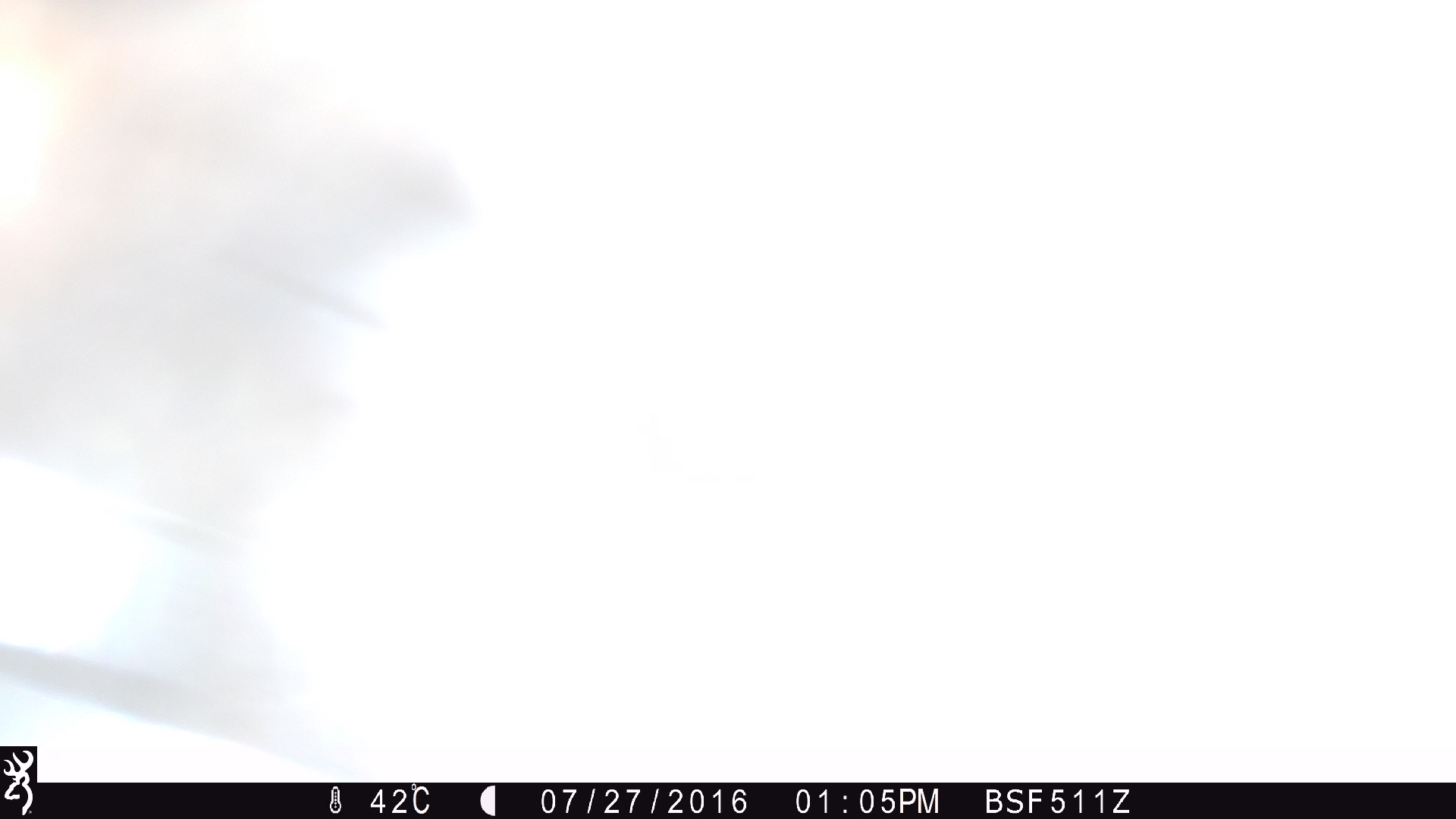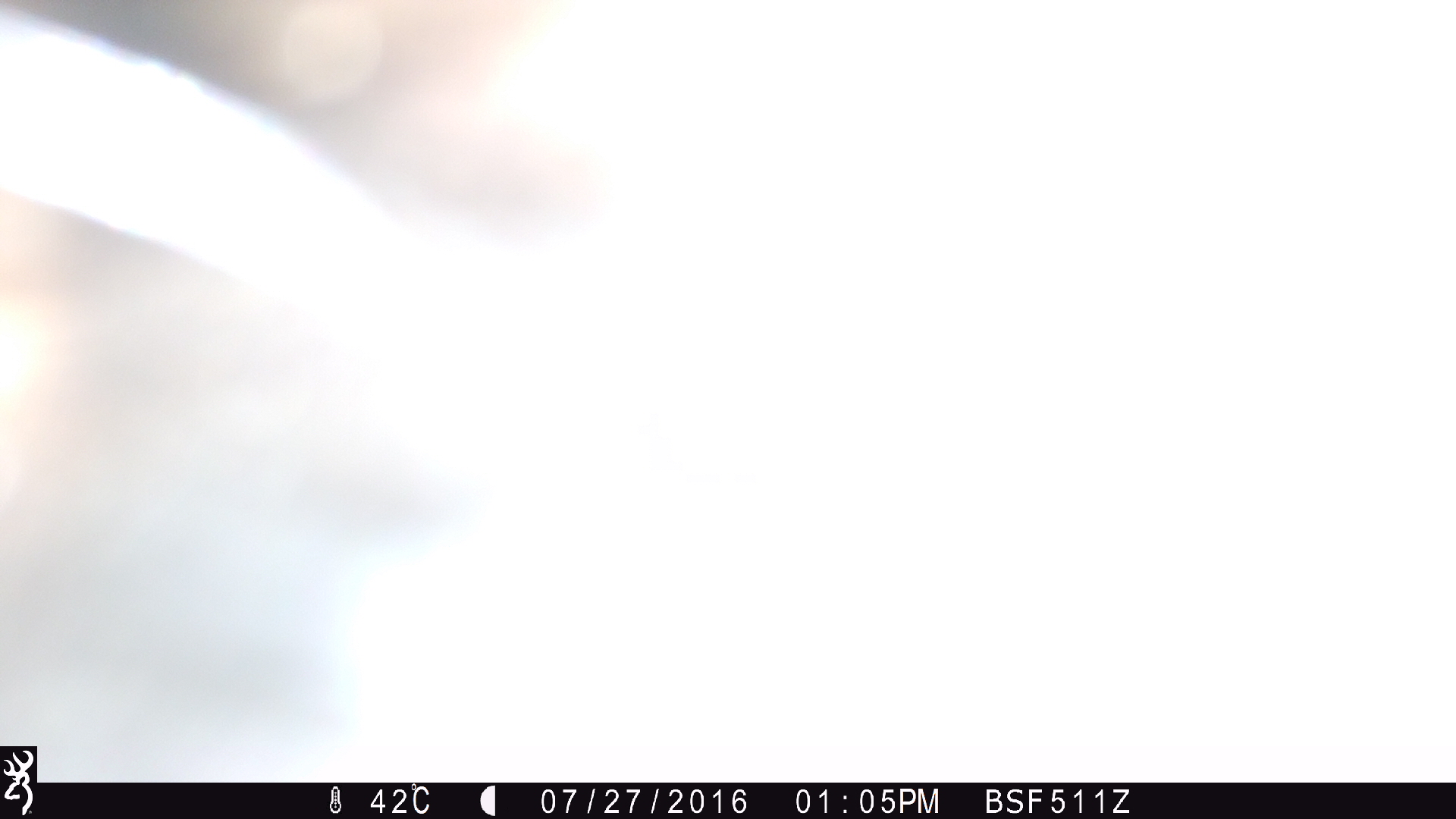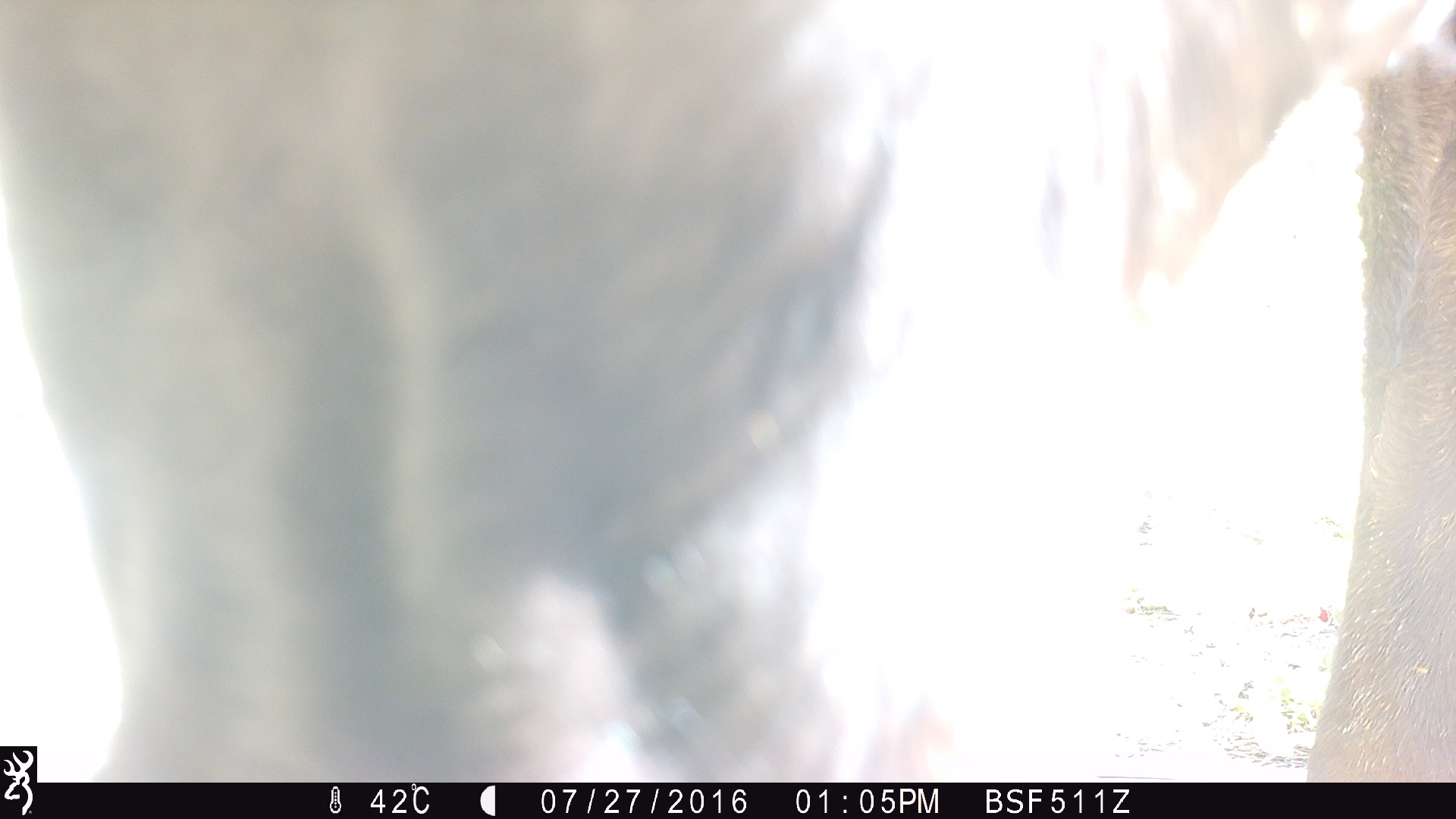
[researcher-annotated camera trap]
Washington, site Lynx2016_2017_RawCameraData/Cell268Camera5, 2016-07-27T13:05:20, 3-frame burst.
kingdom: Animalia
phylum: Chordata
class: Mammalia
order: Artiodactyla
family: Bovidae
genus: Bos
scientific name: Bos taurus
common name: domestic cattle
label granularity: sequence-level